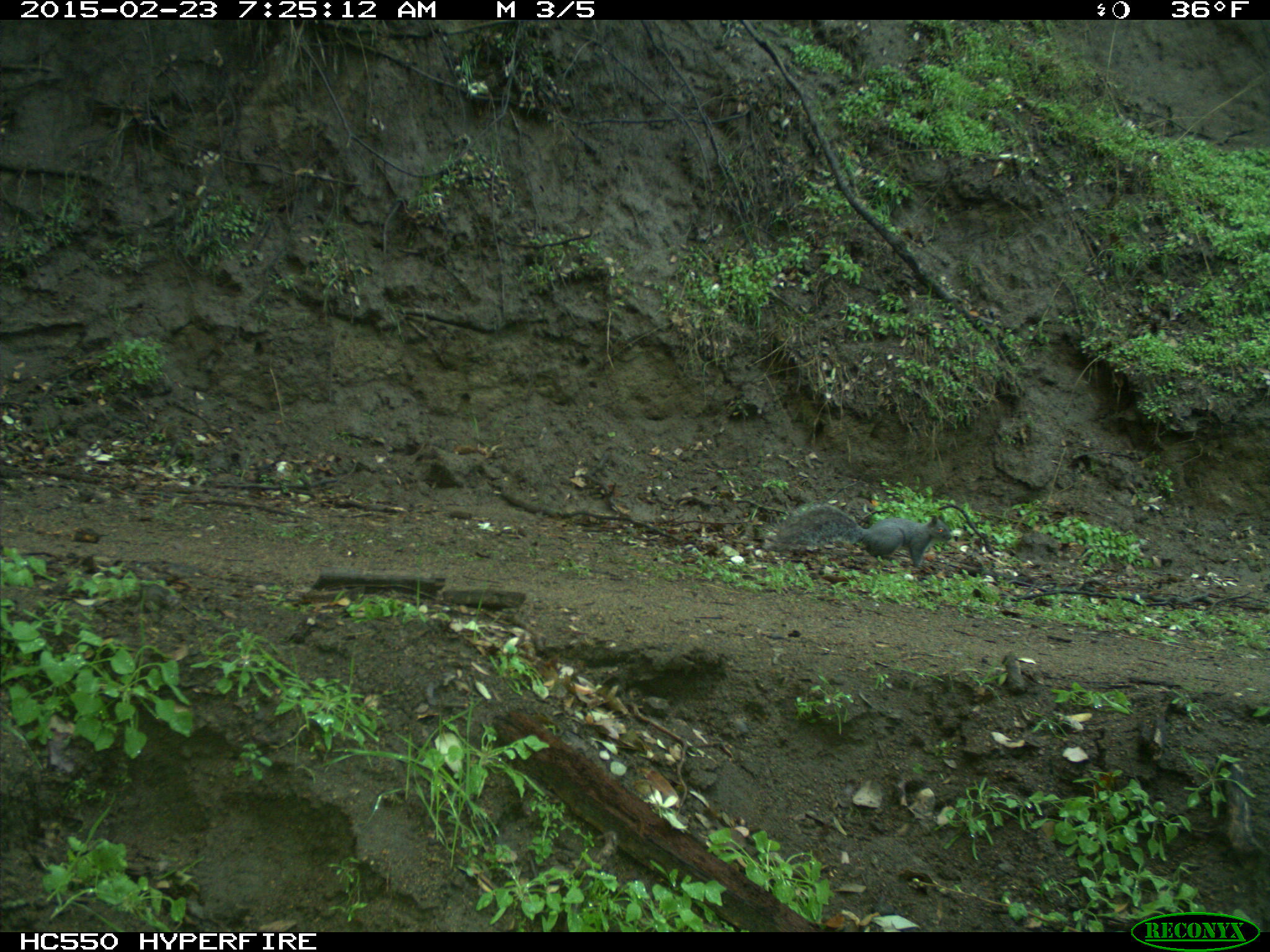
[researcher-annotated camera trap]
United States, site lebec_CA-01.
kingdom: Animalia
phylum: Chordata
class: Mammalia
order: Rodentia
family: Sciuridae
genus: Sciurus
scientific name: Sciurus carolinensis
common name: eastern gray squirrel